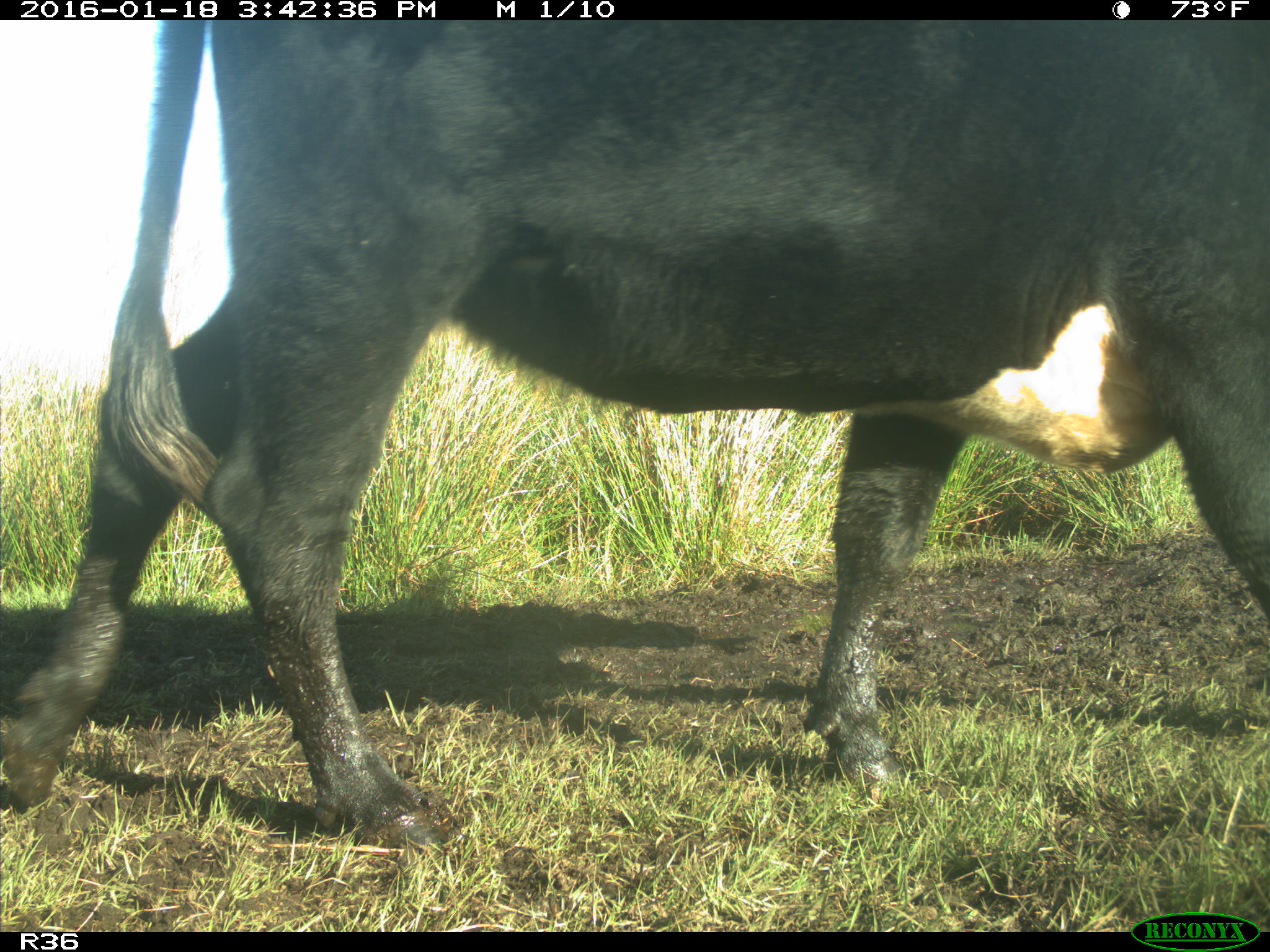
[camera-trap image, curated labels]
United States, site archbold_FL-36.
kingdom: Animalia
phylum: Chordata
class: Mammalia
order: Artiodactyla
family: Bovidae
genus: Bos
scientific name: Bos taurus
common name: domestic cow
Bos taurus (domestic cow).